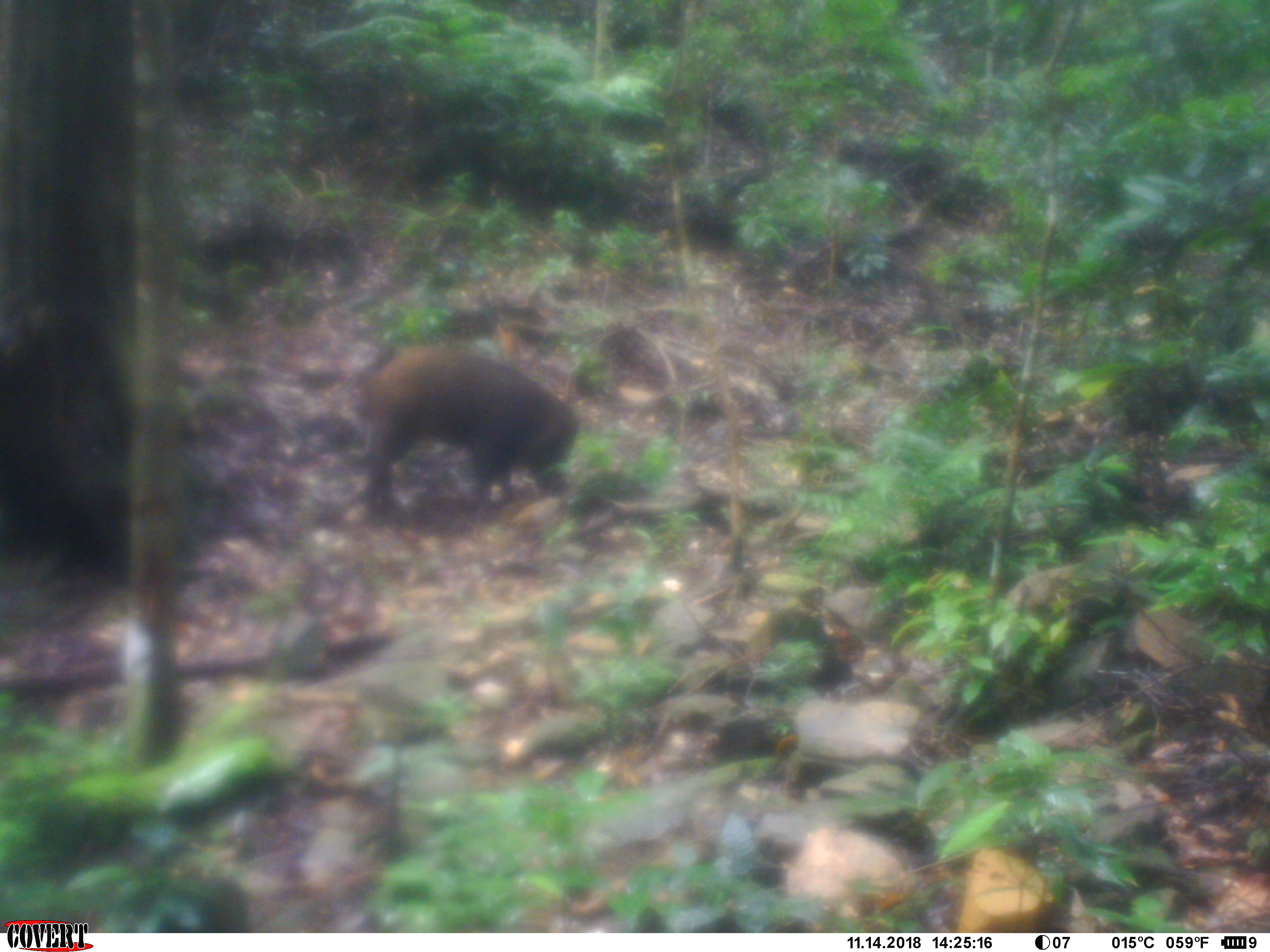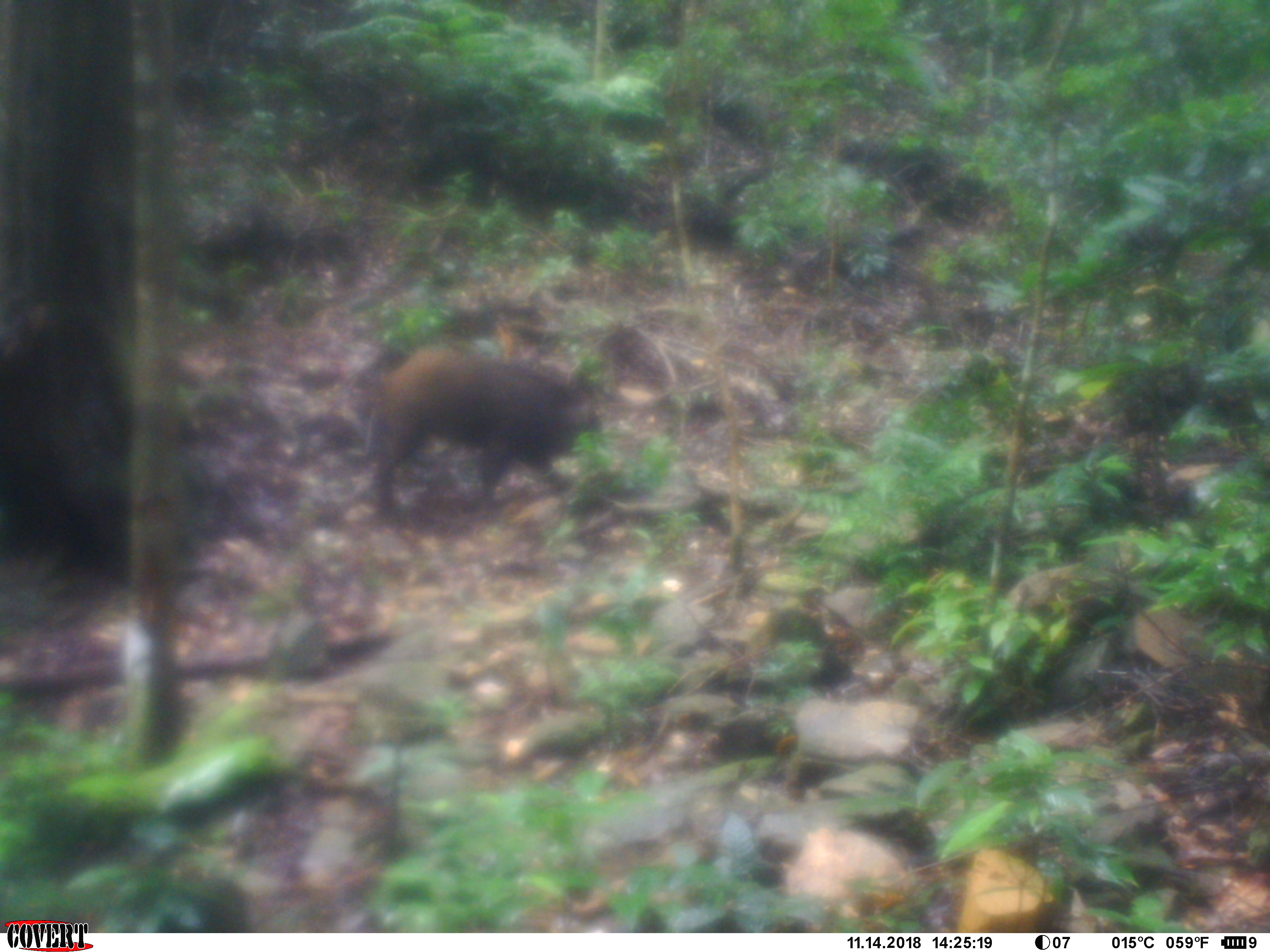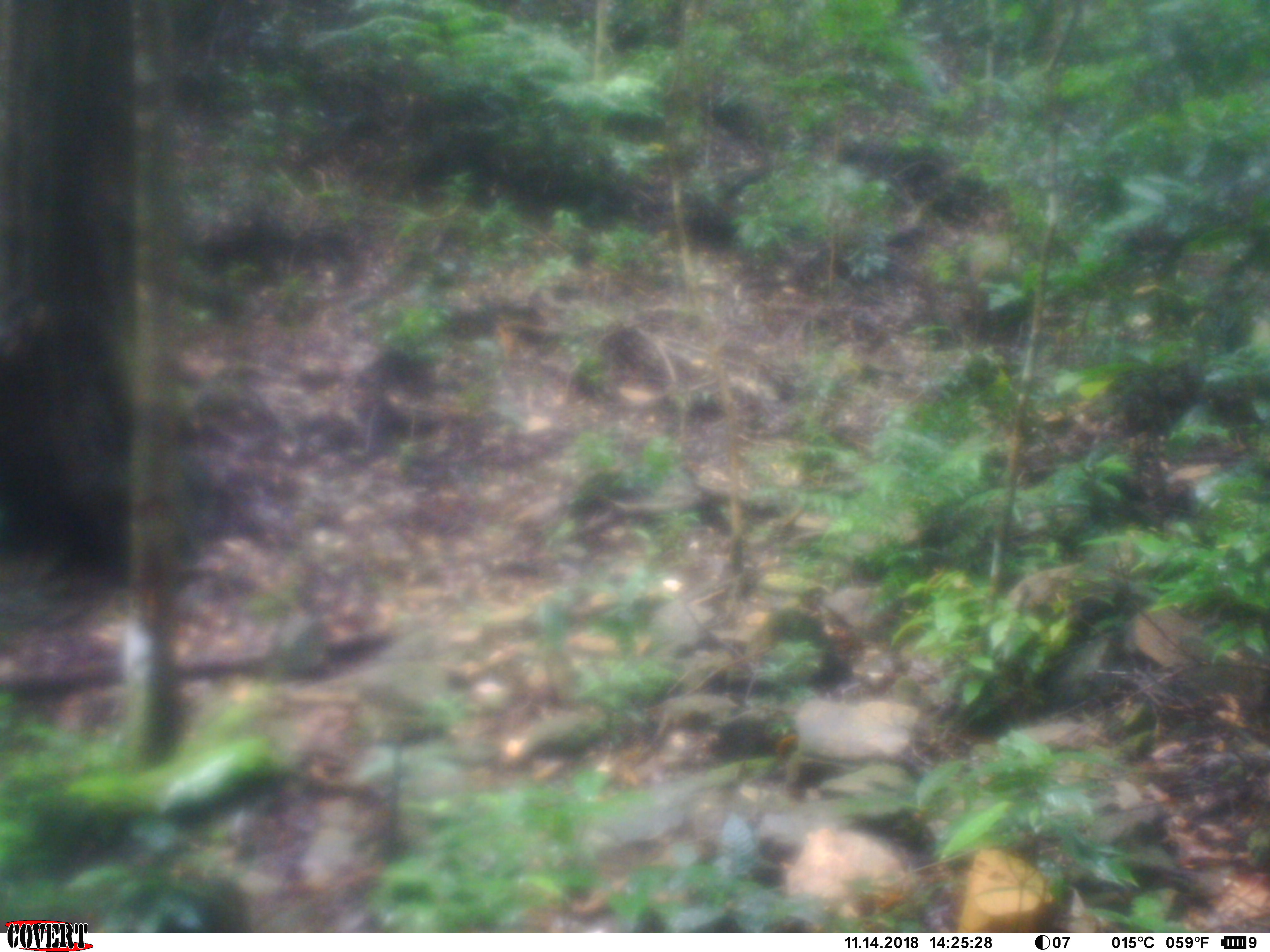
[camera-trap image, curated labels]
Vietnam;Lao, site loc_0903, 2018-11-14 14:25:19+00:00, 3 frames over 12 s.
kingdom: Animalia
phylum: Chordata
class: Mammalia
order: Artiodactyla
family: Suidae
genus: Sus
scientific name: Sus scrofa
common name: eurasian wild pig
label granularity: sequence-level